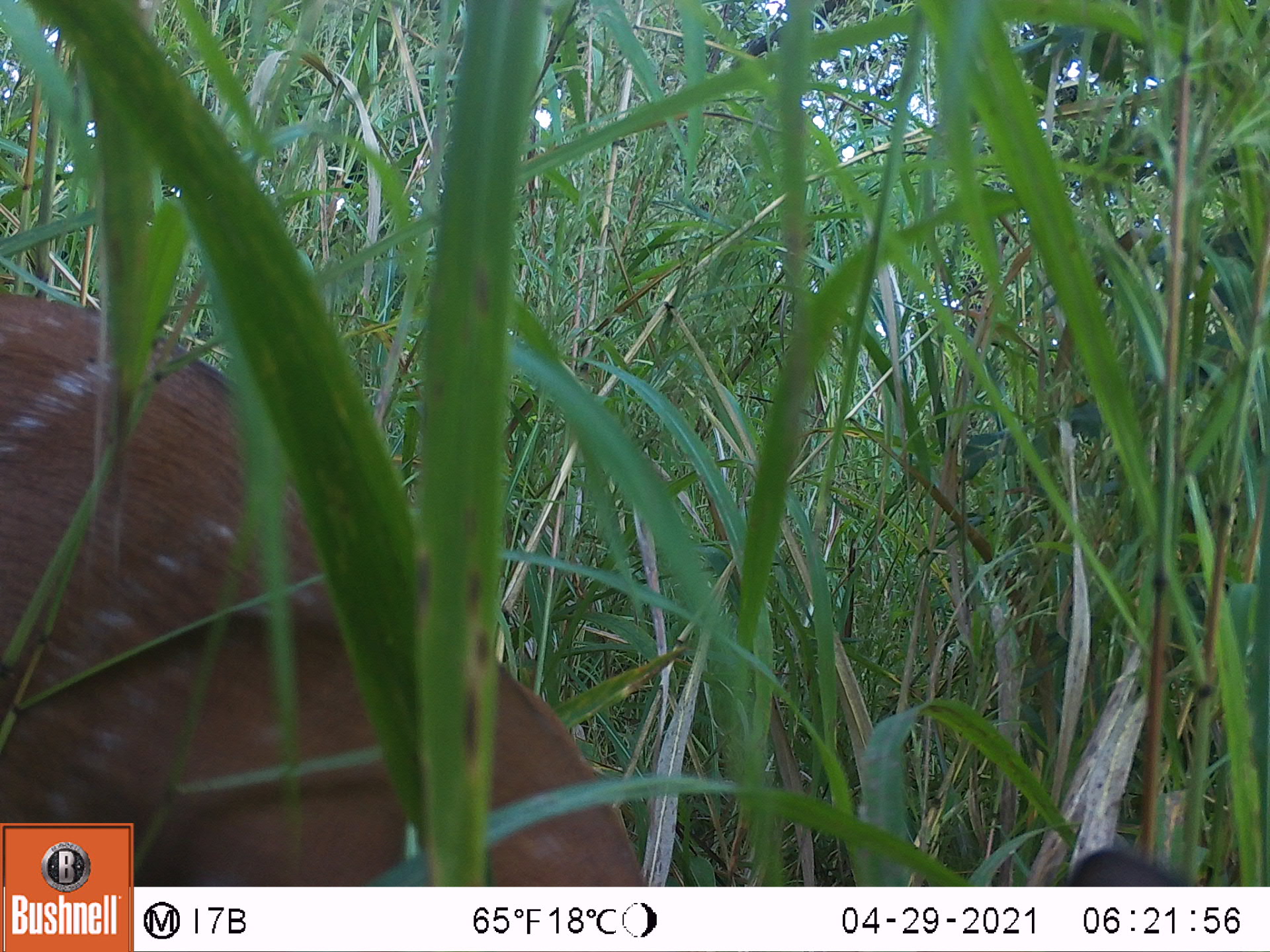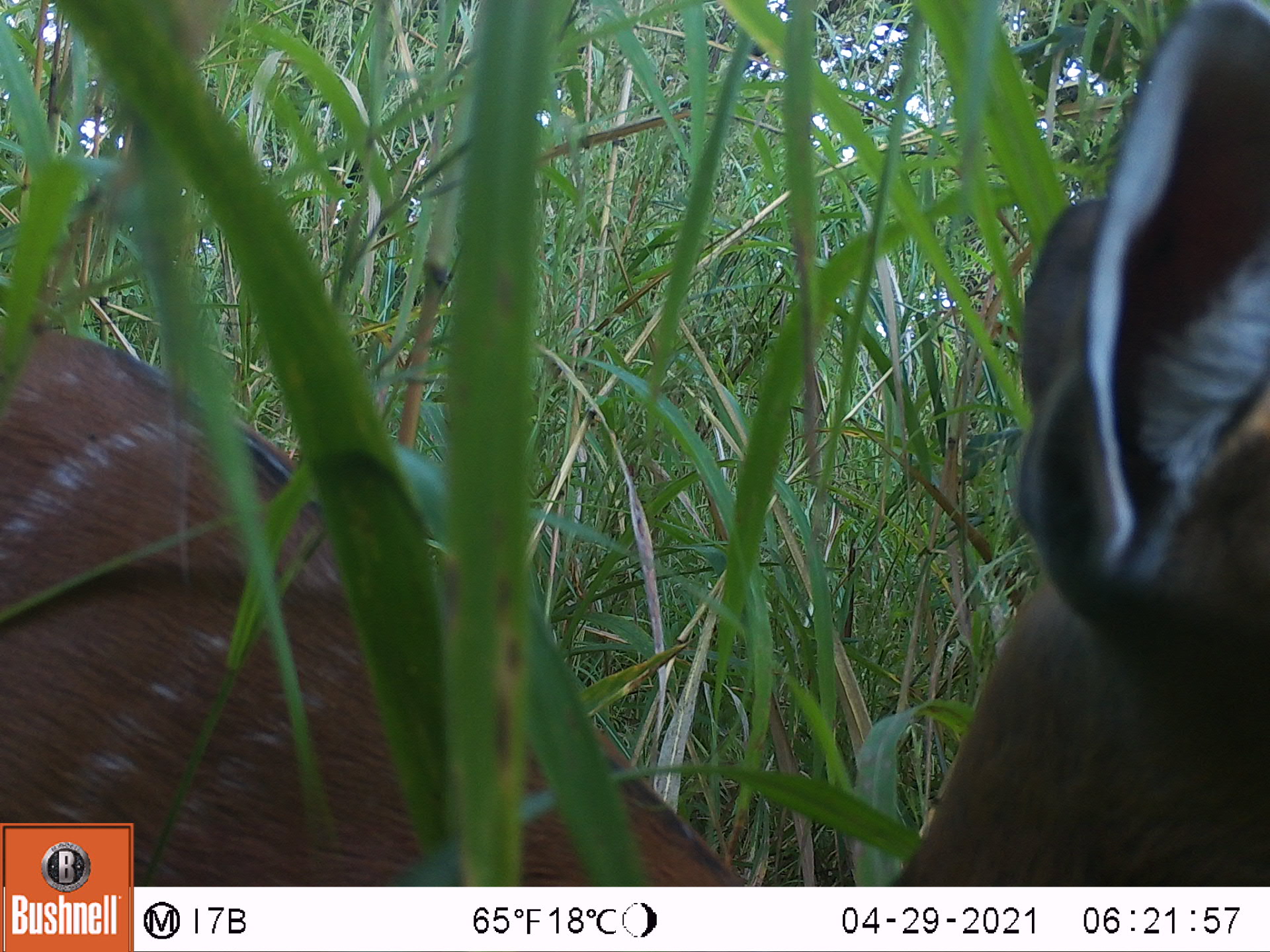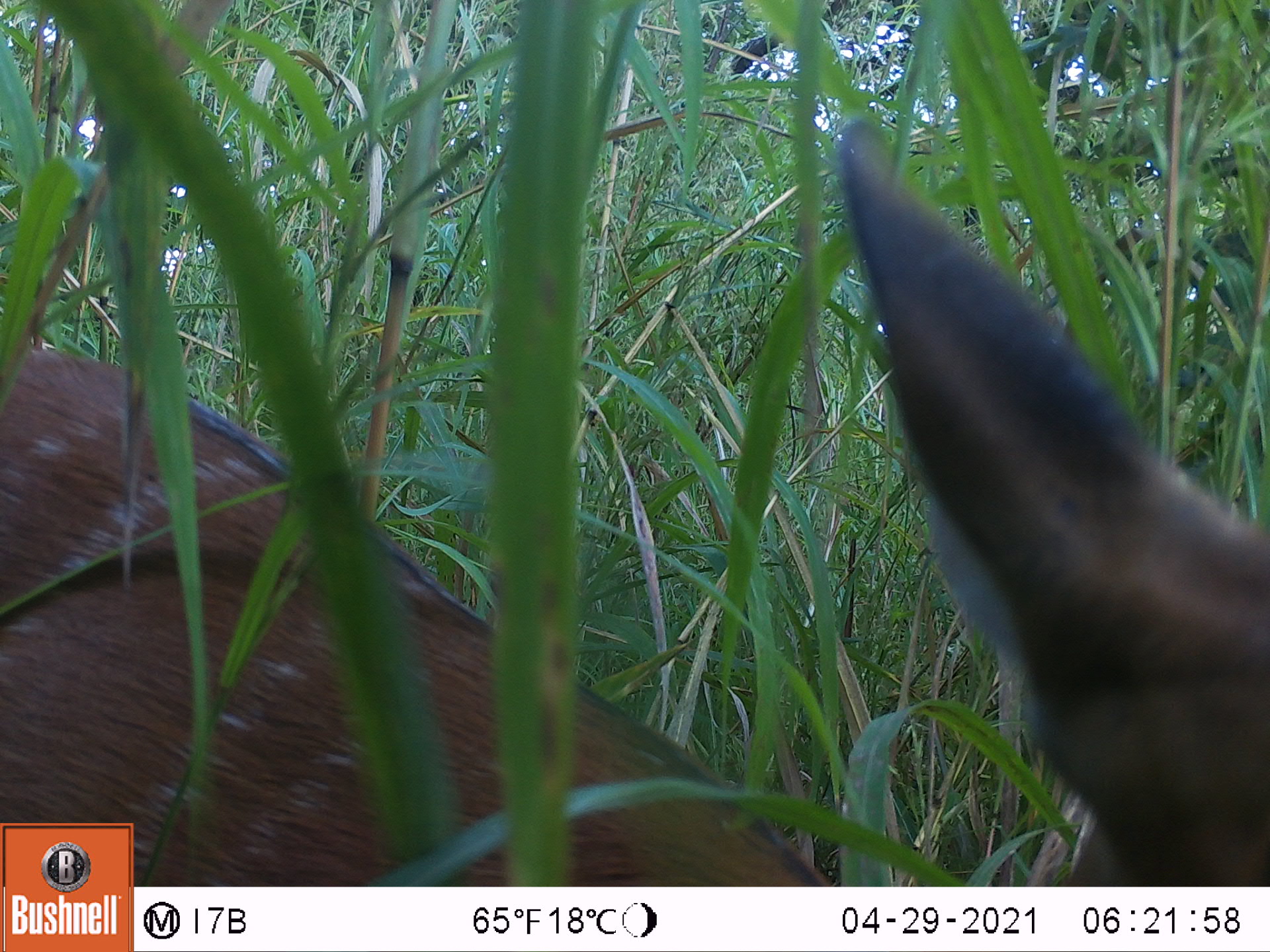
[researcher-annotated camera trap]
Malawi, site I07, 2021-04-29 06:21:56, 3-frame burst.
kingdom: Animalia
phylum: Chordata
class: Mammalia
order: Artiodactyla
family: Bovidae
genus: Tragelaphus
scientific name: Tragelaphus sylvaticus sylvaticus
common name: cape bushbuck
Cape bushbuck (Tragelaphus sylvaticus sylvaticus), count 1.